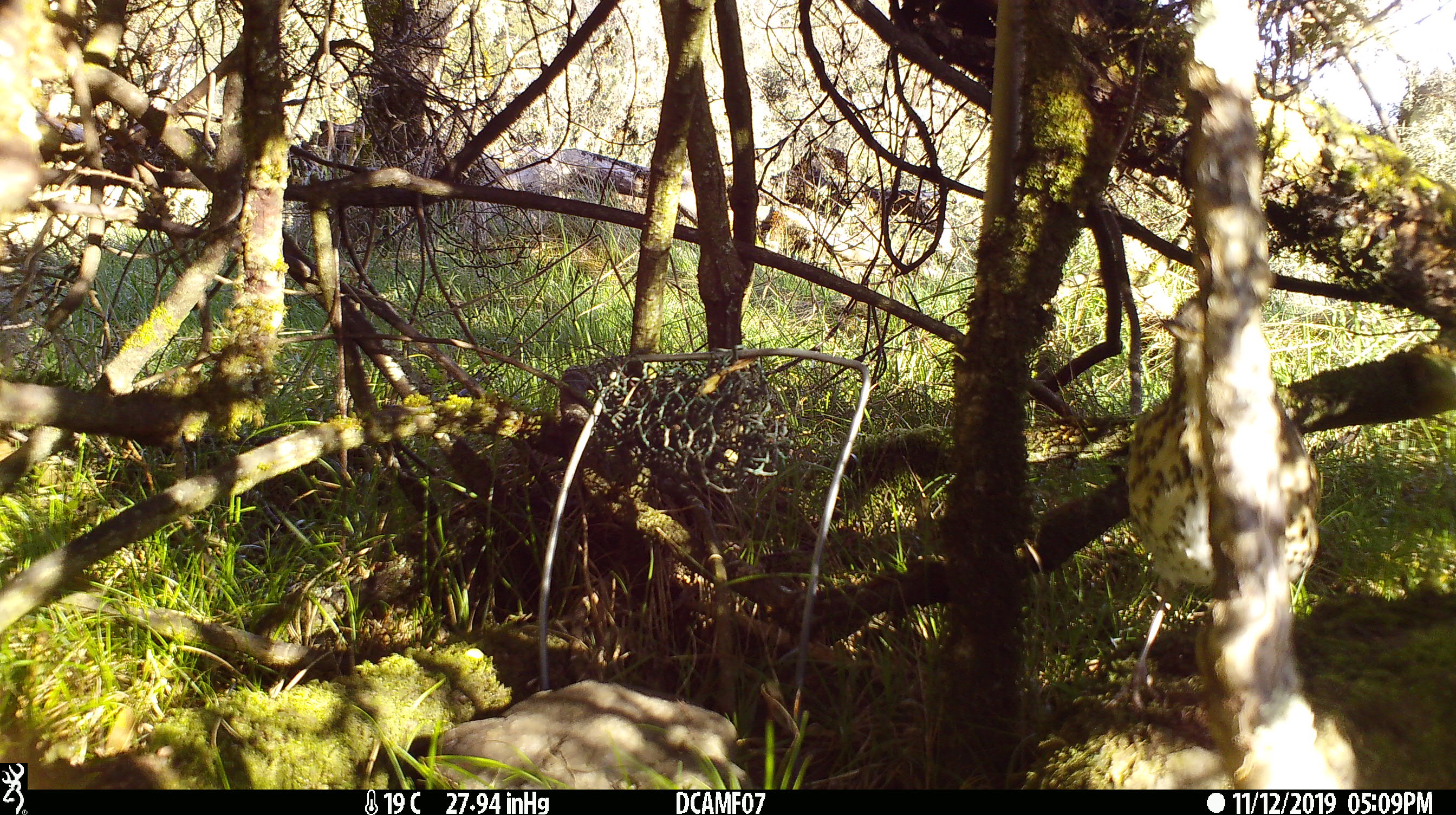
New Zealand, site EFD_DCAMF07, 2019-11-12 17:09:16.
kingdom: Animalia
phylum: Chordata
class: Aves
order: Passeriformes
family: Turdidae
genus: Turdus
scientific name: Turdus philomelos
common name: song thrush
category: thrush